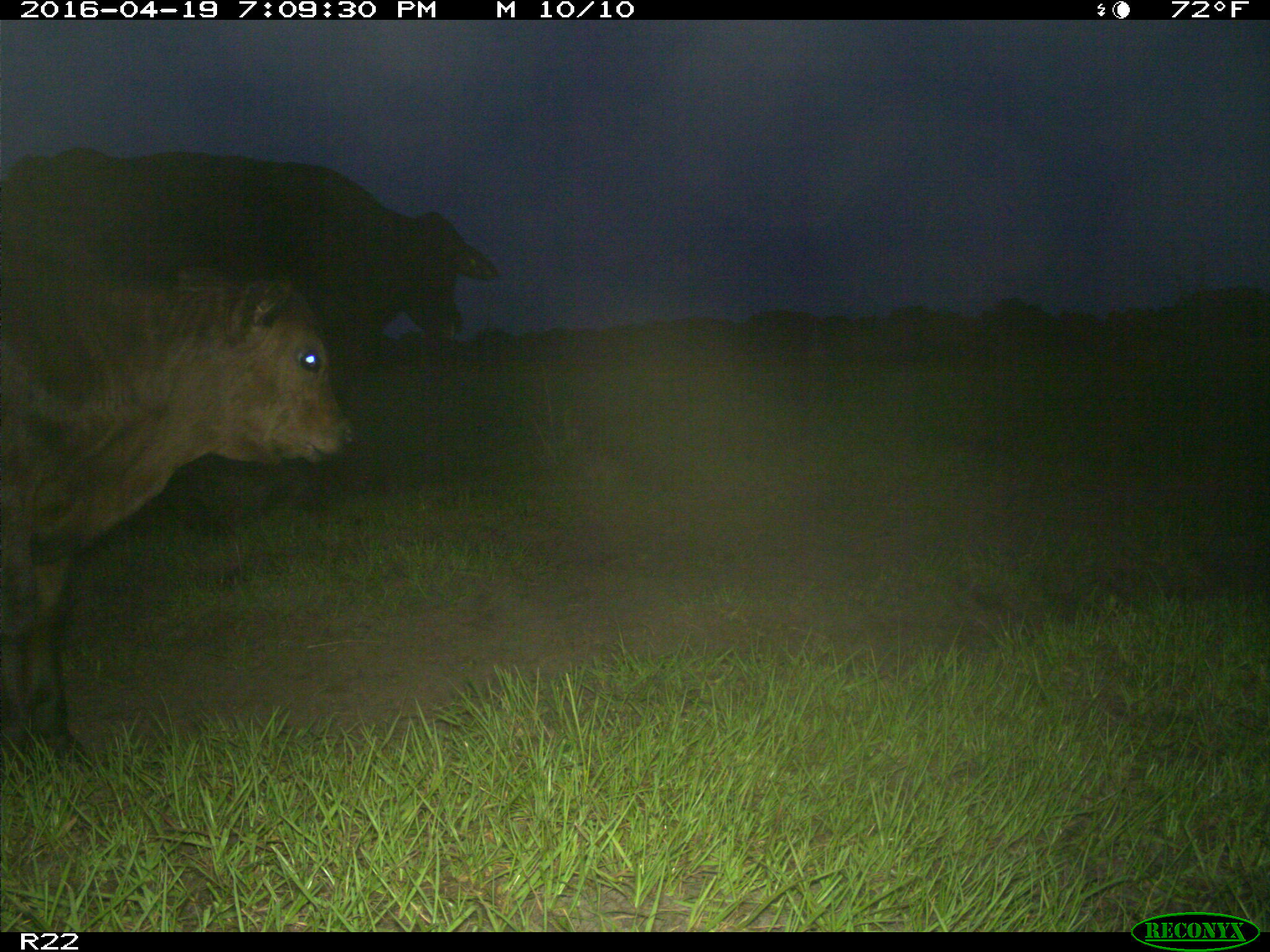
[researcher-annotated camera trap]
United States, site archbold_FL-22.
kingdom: Animalia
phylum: Chordata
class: Mammalia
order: Artiodactyla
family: Bovidae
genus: Bos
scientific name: Bos taurus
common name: domestic cow